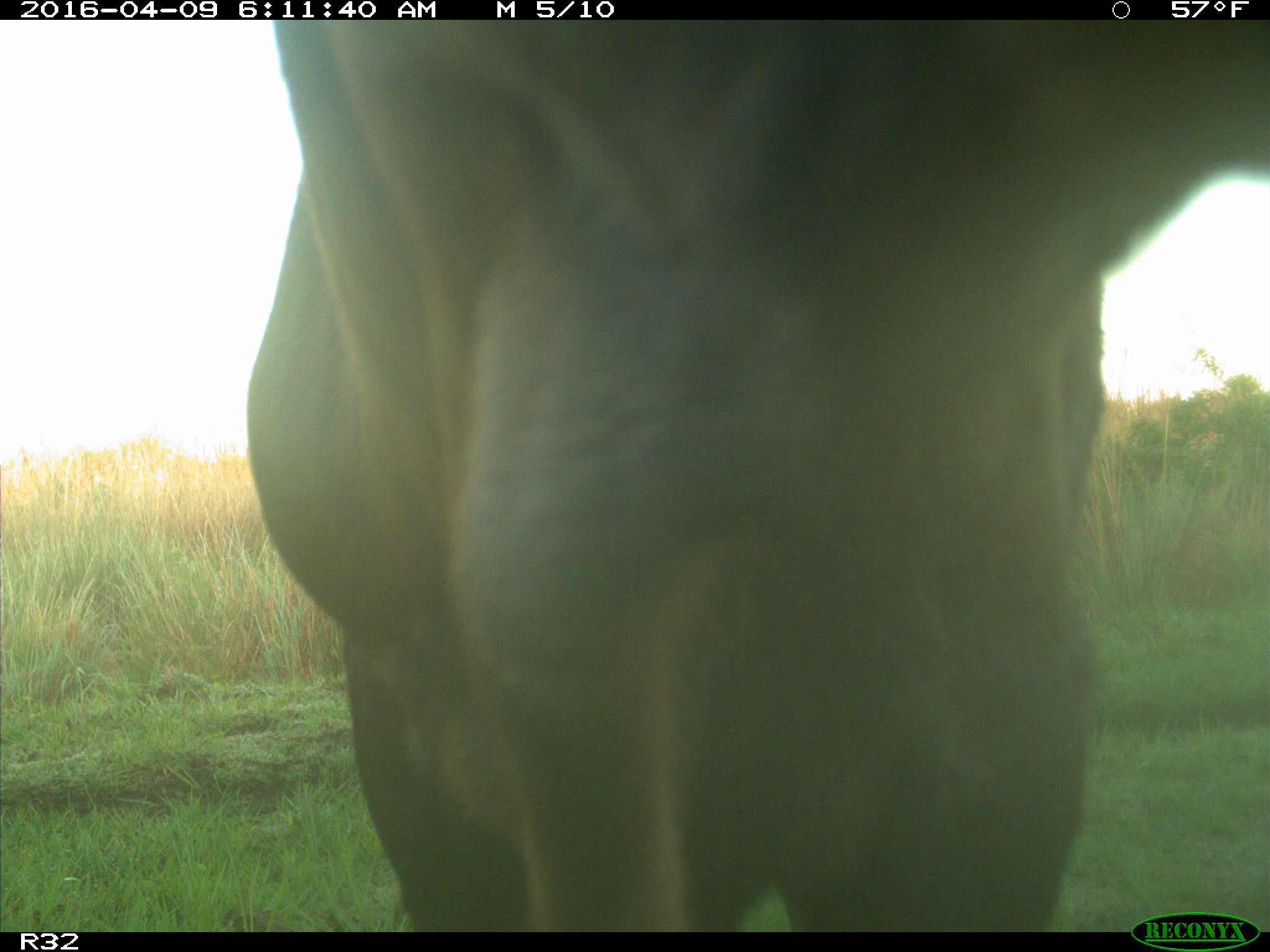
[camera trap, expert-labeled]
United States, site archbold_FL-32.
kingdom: Animalia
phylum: Chordata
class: Mammalia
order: Artiodactyla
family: Bovidae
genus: Bos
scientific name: Bos taurus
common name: domestic cow